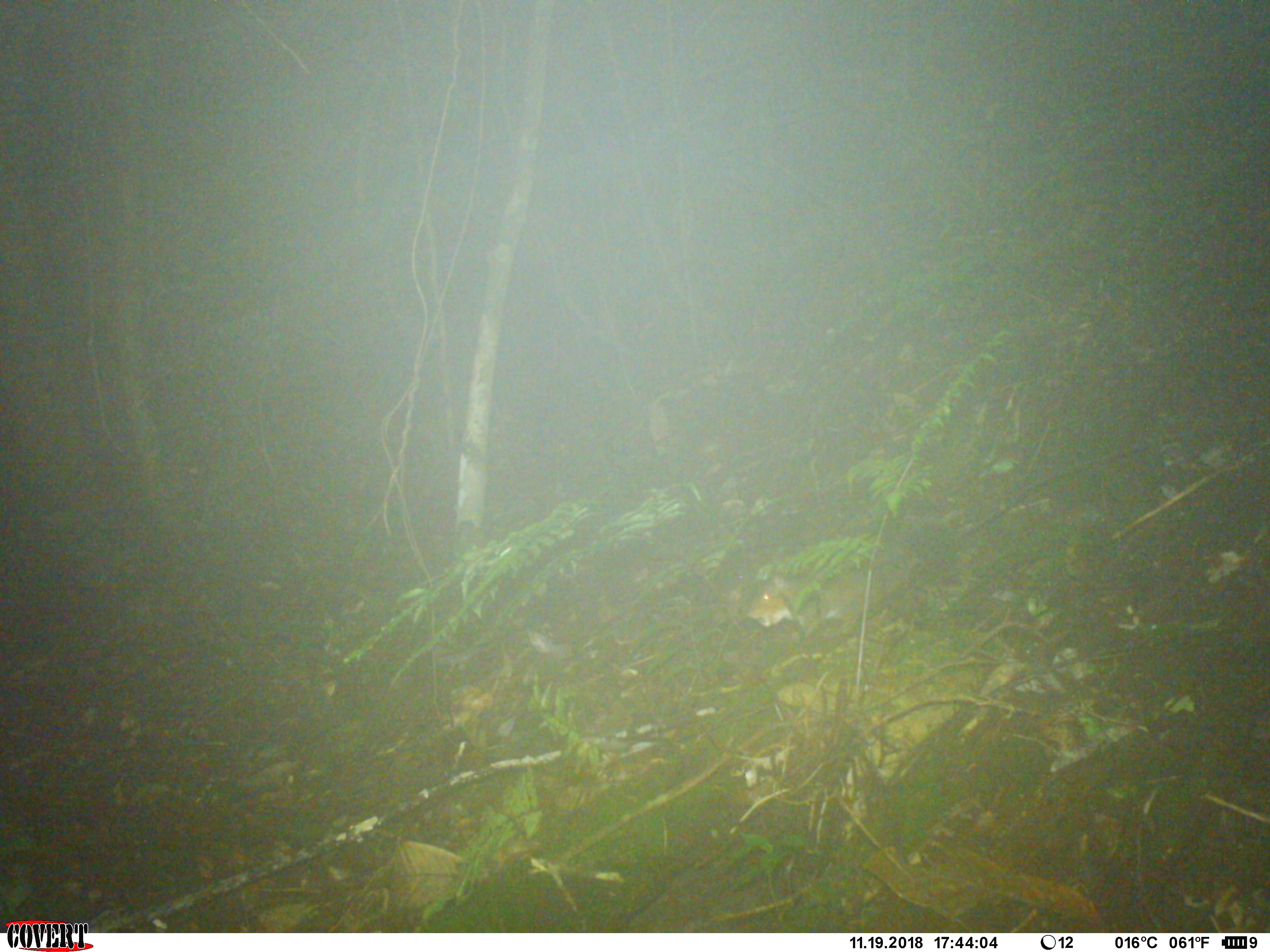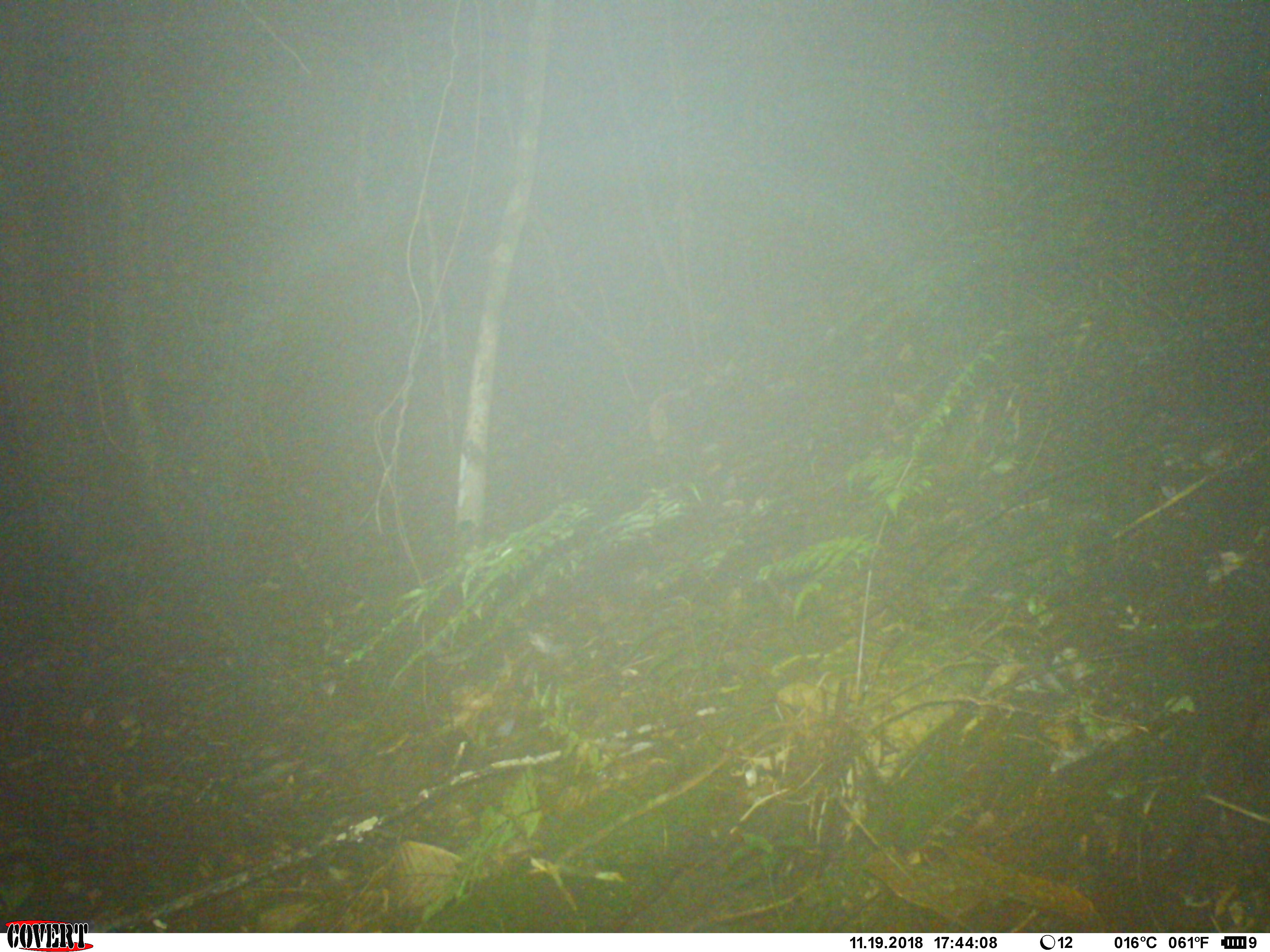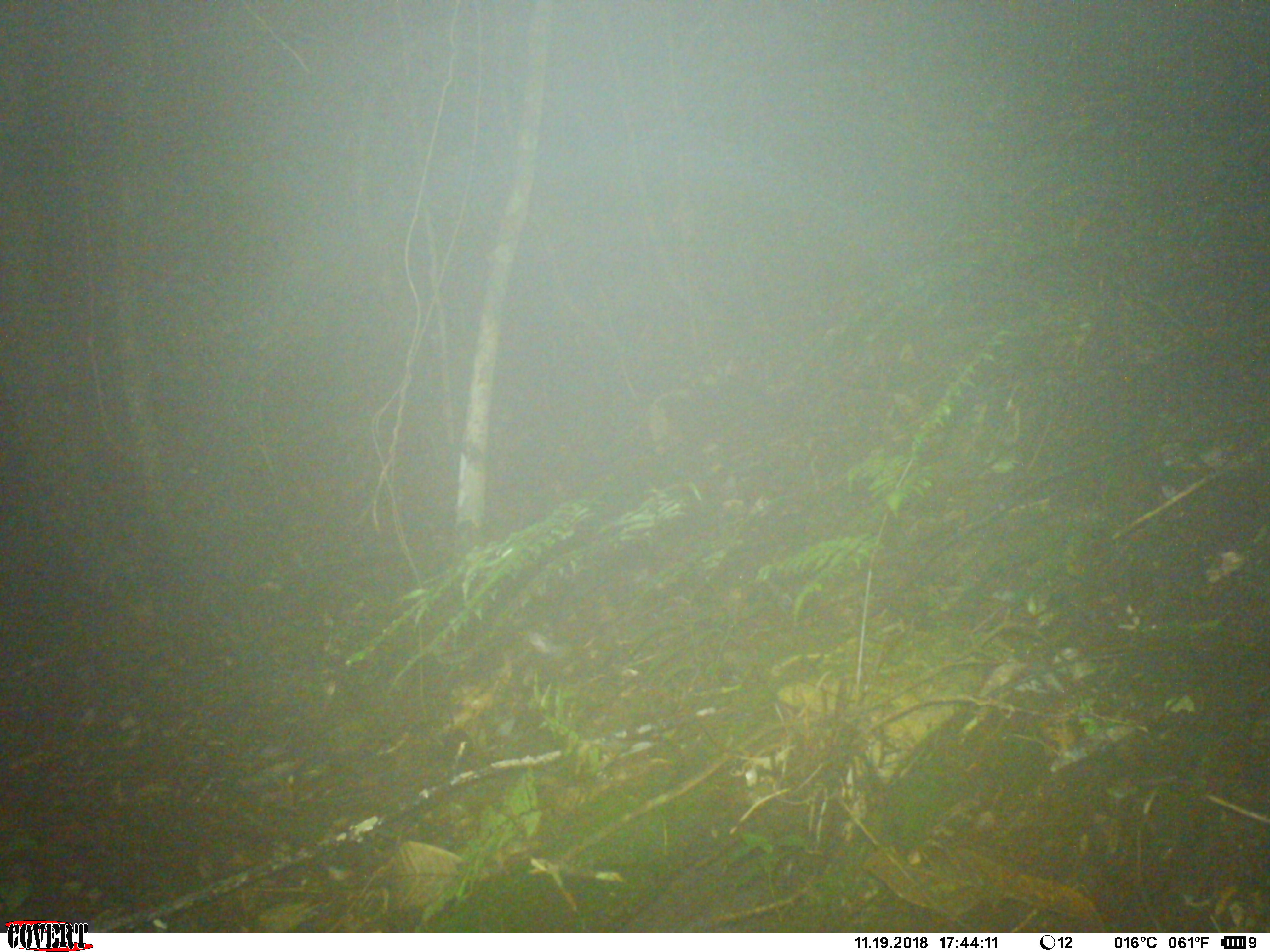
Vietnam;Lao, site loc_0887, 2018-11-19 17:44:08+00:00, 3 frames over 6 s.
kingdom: Animalia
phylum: Chordata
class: Mammalia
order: Rodentia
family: Sciuridae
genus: Dremomys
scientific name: Dremomys rufigenis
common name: red-cheeked squirrel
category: red cheeked squirrel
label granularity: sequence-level